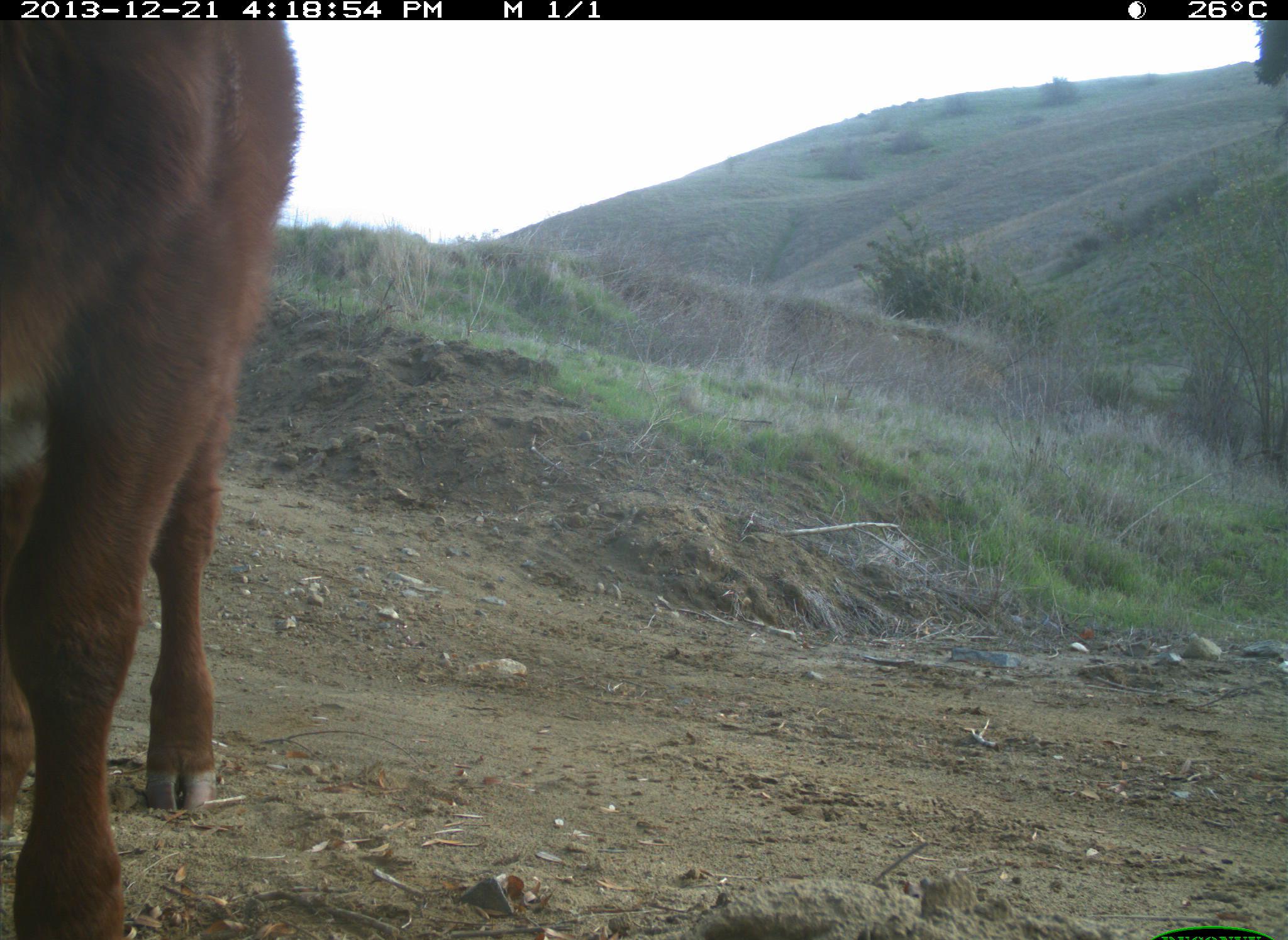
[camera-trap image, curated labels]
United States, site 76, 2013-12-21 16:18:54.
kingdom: Animalia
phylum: Chordata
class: Mammalia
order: Artiodactyla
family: Bovidae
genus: Bos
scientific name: Bos taurus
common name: cow